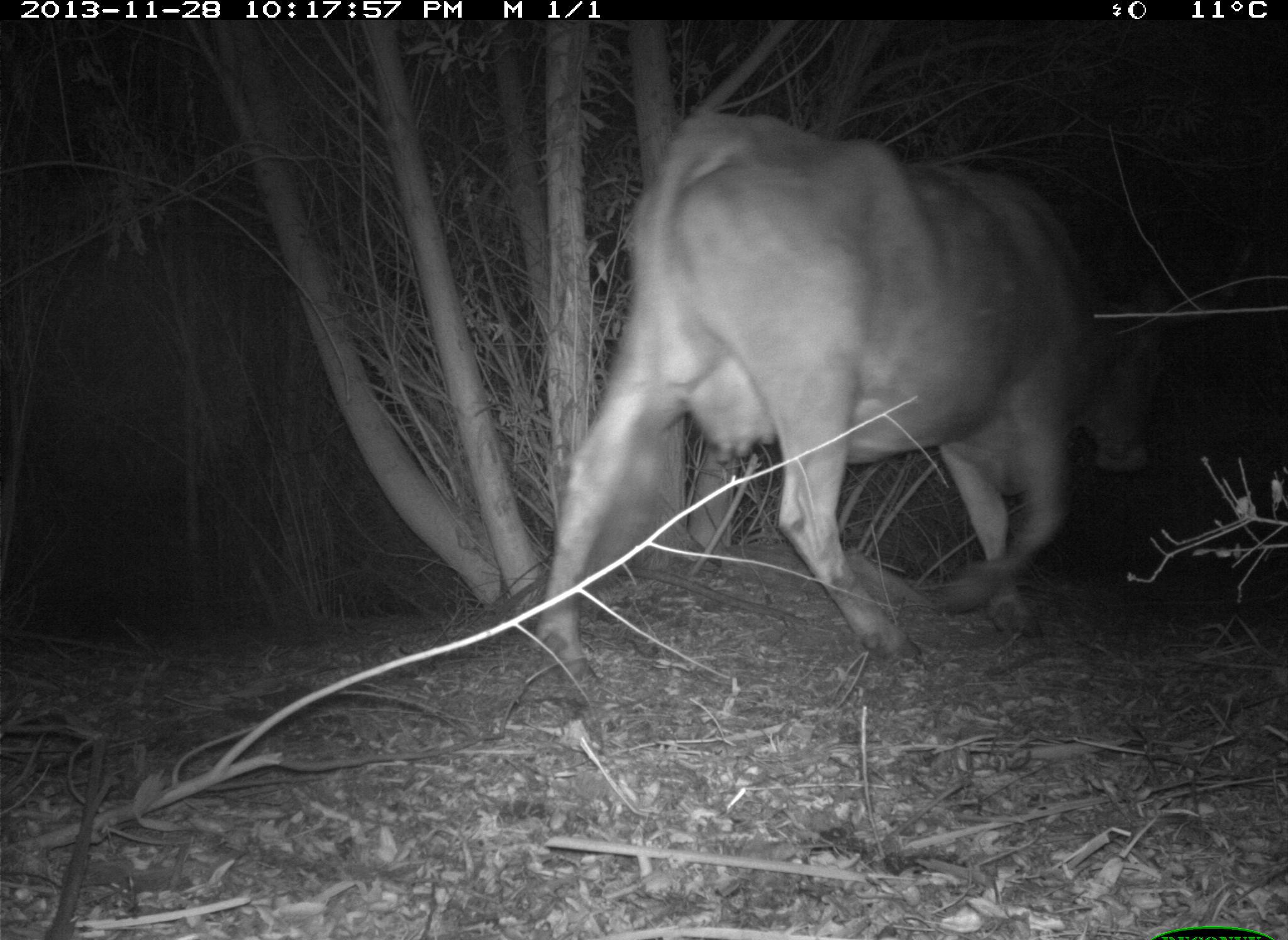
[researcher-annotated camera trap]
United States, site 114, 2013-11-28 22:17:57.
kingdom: Animalia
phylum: Chordata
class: Mammalia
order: Artiodactyla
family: Bovidae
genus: Bos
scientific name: Bos taurus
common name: cow